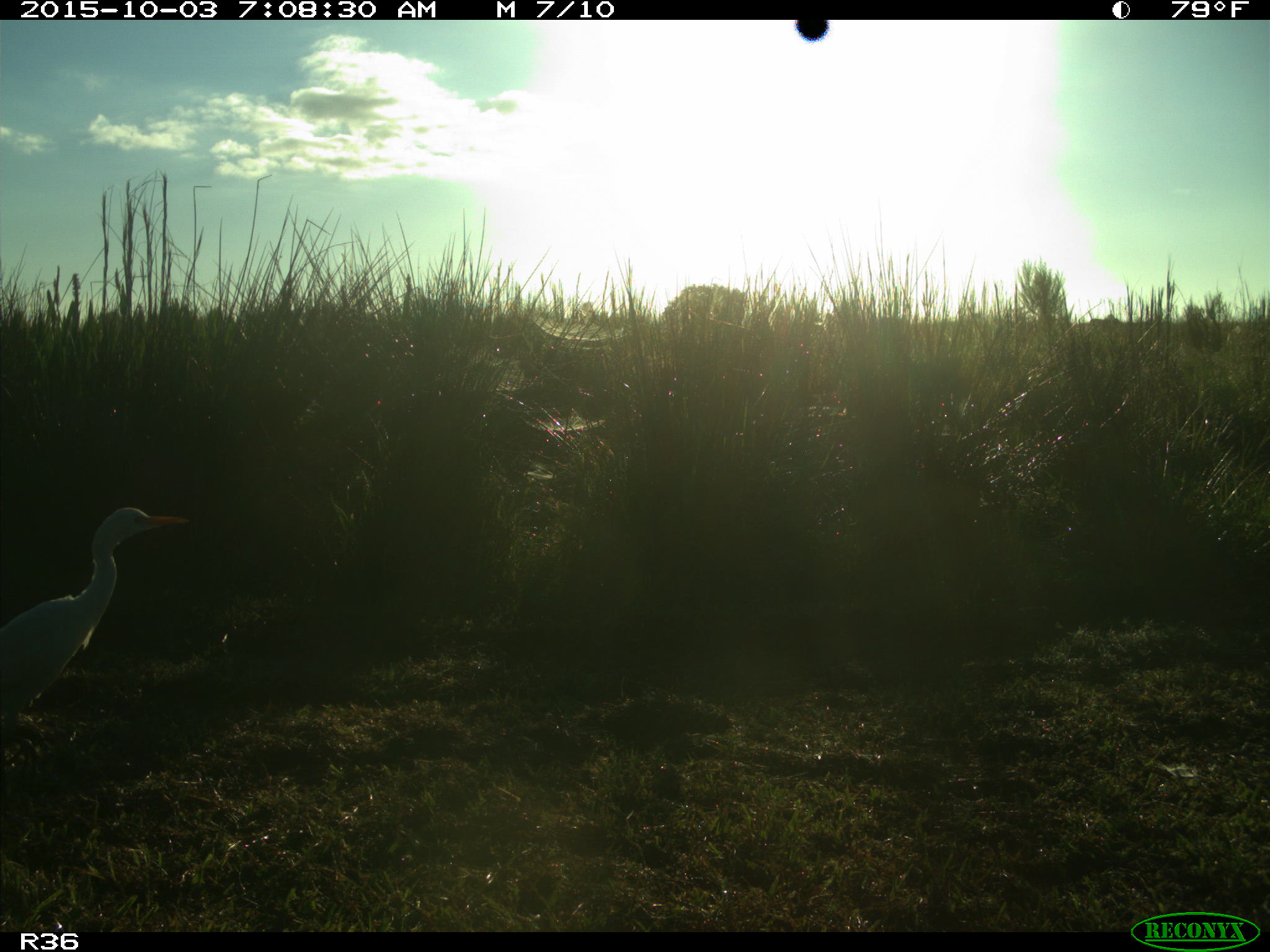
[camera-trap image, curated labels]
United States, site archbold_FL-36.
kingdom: Animalia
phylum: Chordata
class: Aves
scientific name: Aves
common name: birds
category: unidentified bird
Unidentified bird (birds) (Aves).